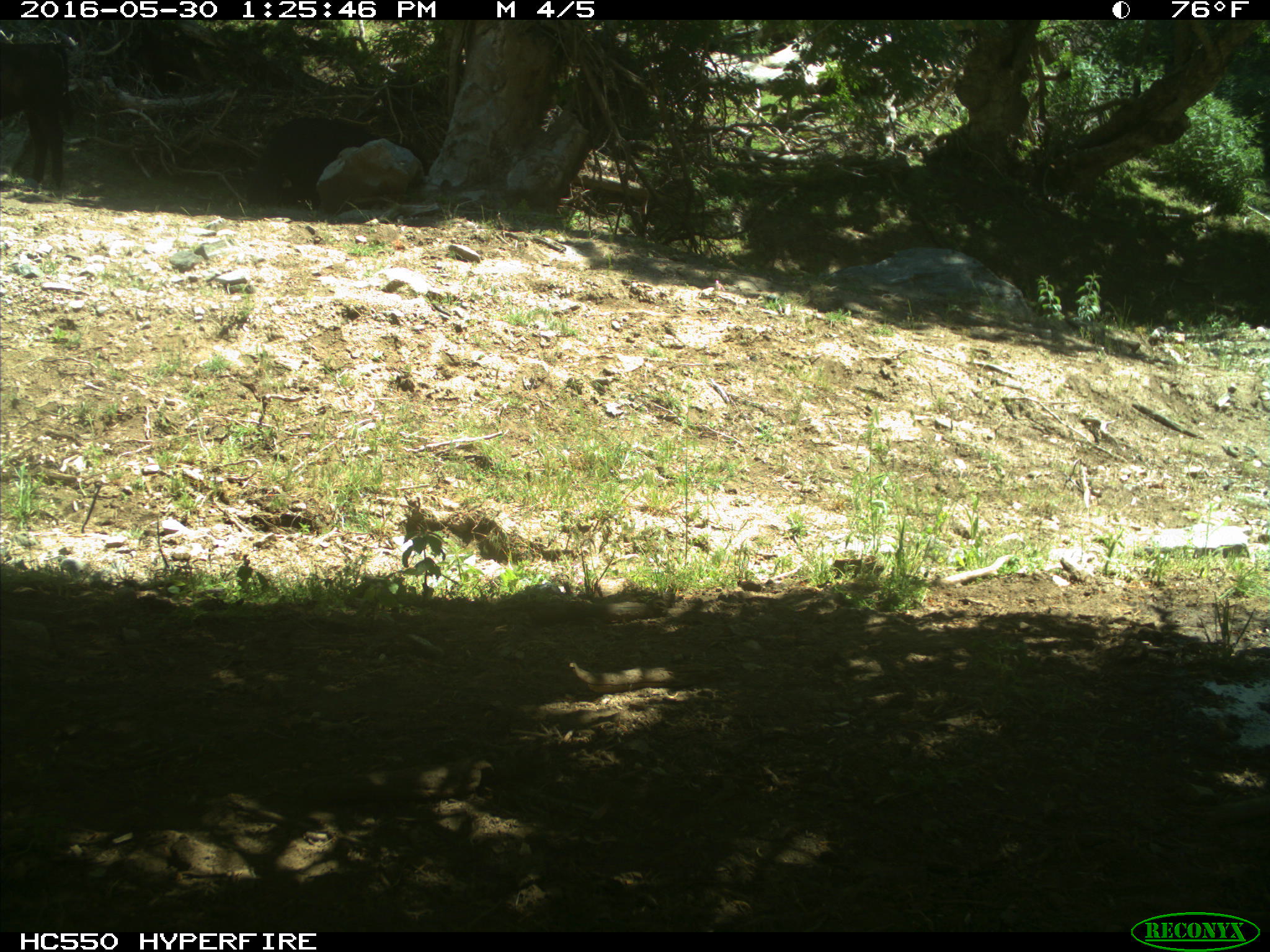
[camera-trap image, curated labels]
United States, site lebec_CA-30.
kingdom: Animalia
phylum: Chordata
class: Mammalia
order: Artiodactyla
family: Bovidae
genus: Bos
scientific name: Bos taurus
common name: domestic cow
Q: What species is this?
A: Bos taurus (domestic cow).